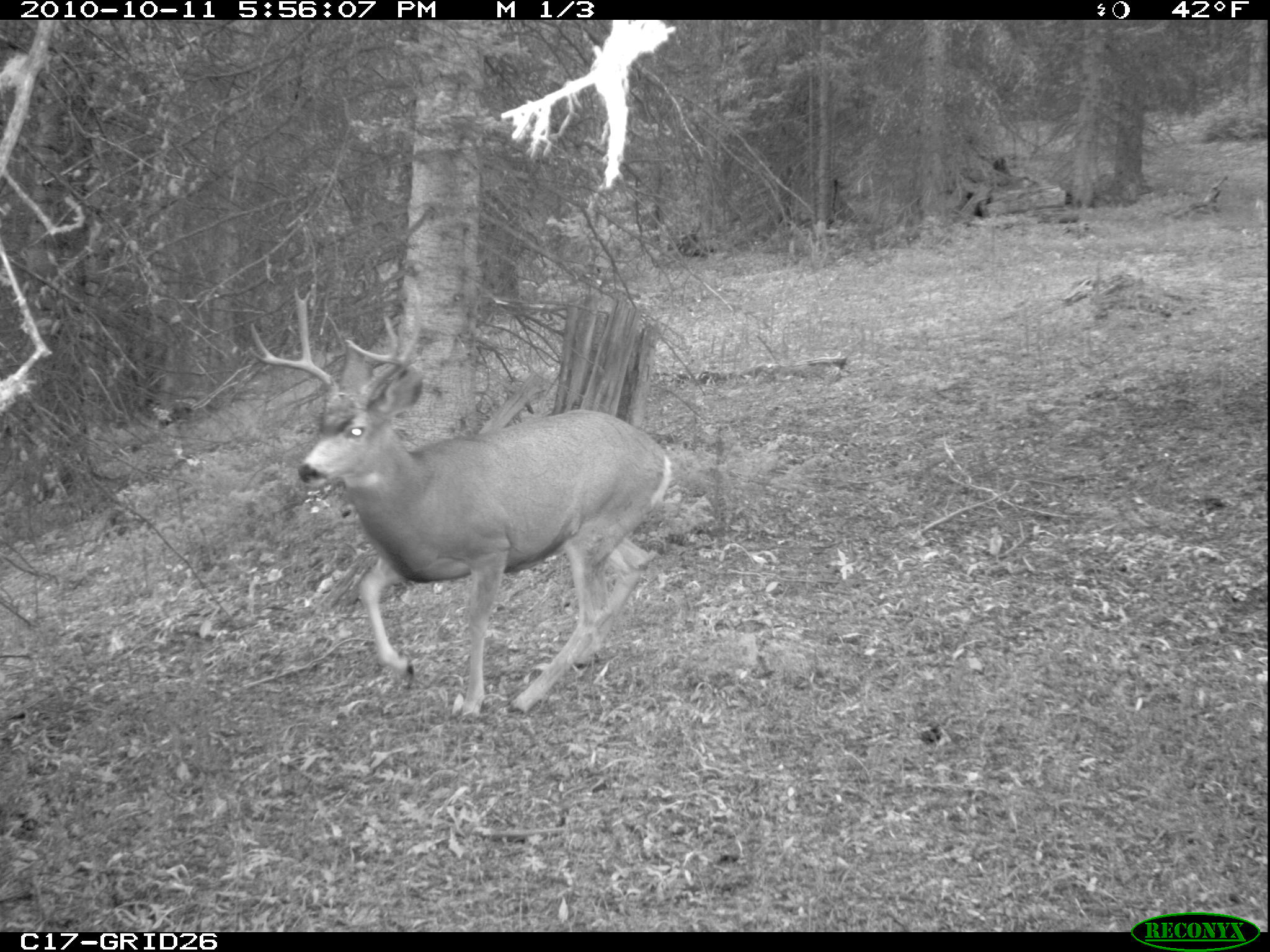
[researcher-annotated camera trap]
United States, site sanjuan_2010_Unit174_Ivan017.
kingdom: Animalia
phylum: Chordata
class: Mammalia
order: Artiodactyla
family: Cervidae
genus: Odocoileus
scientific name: Odocoileus hemionus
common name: mule deer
Odocoileus hemionus (mule deer).